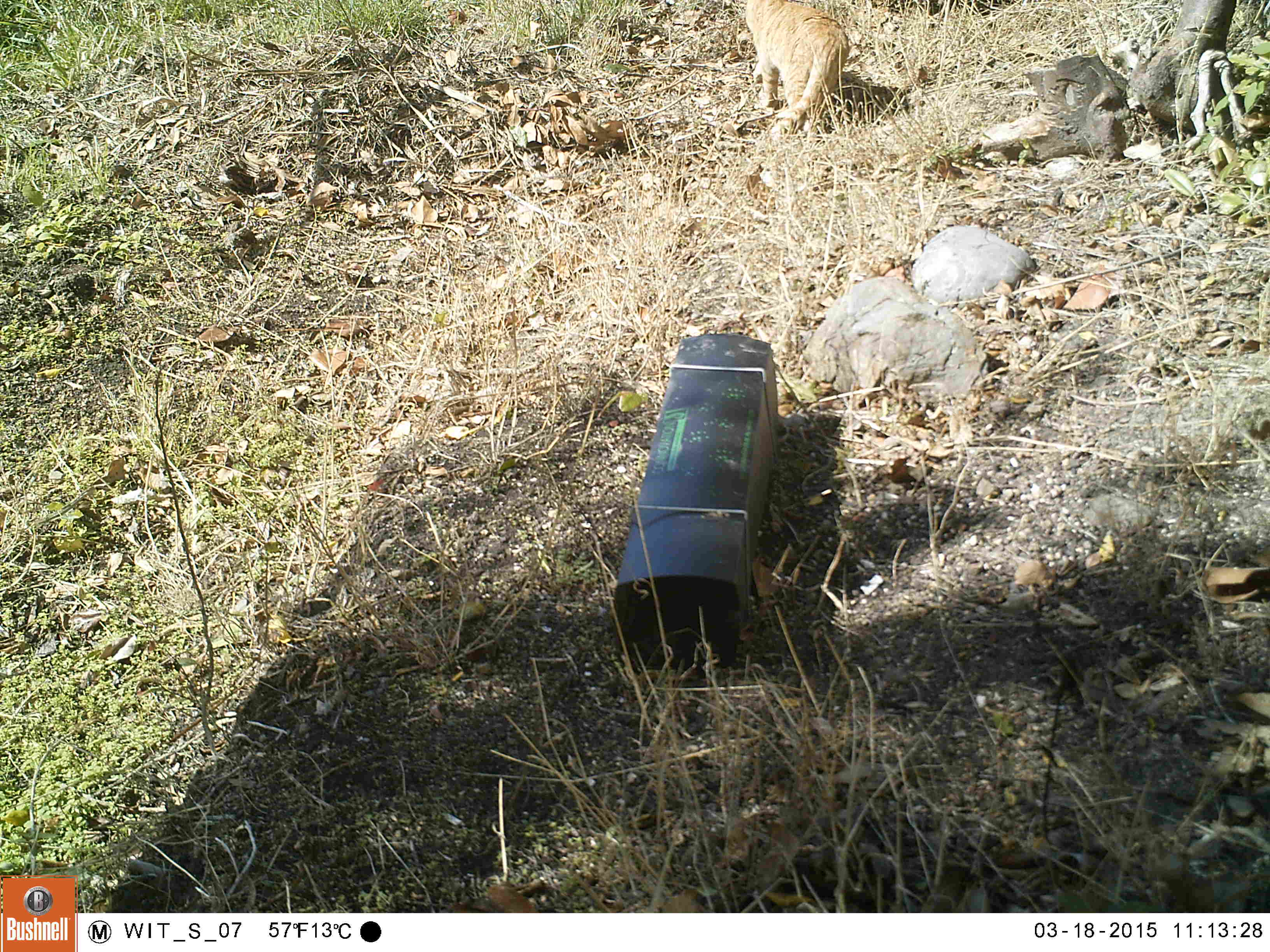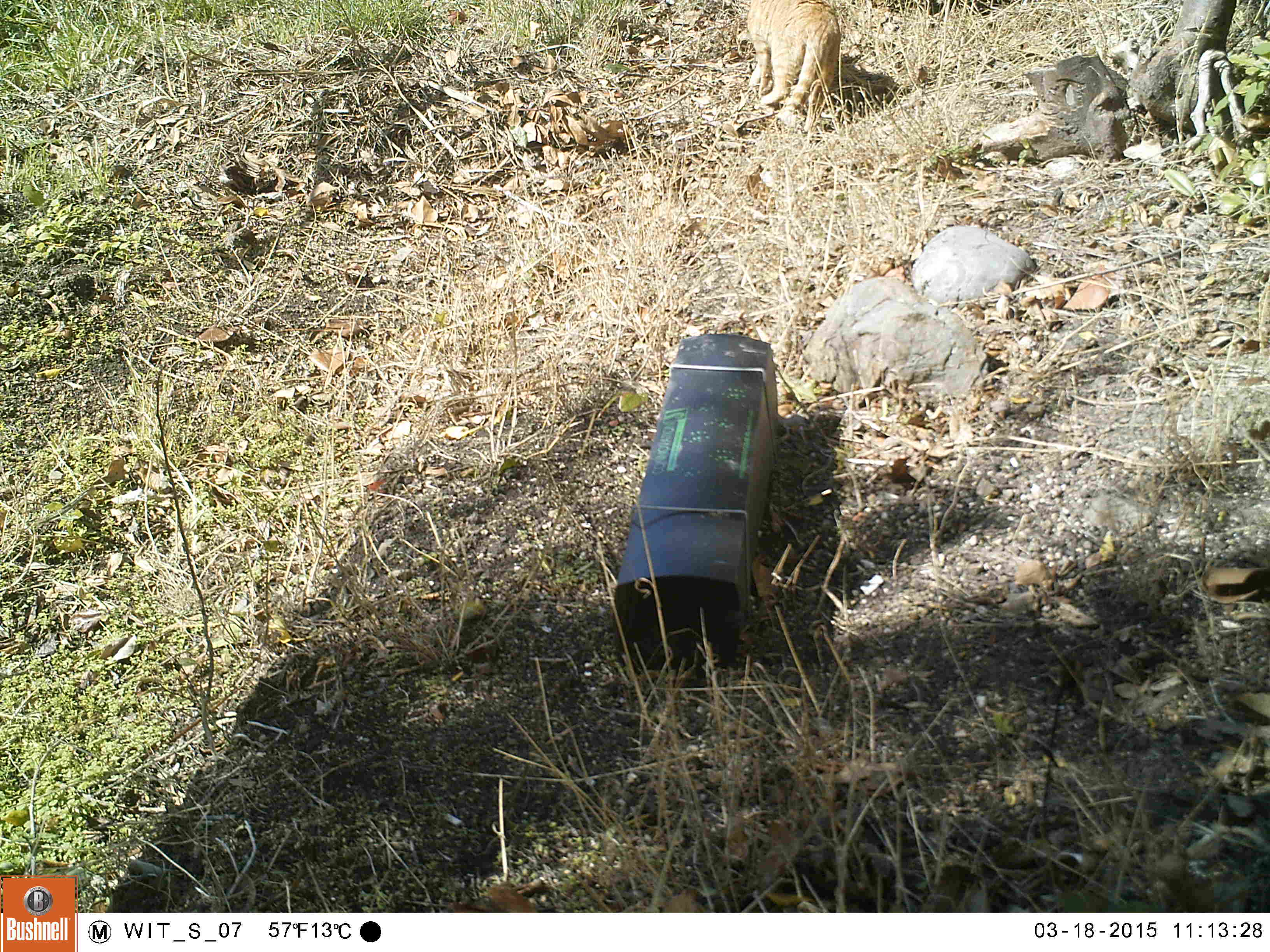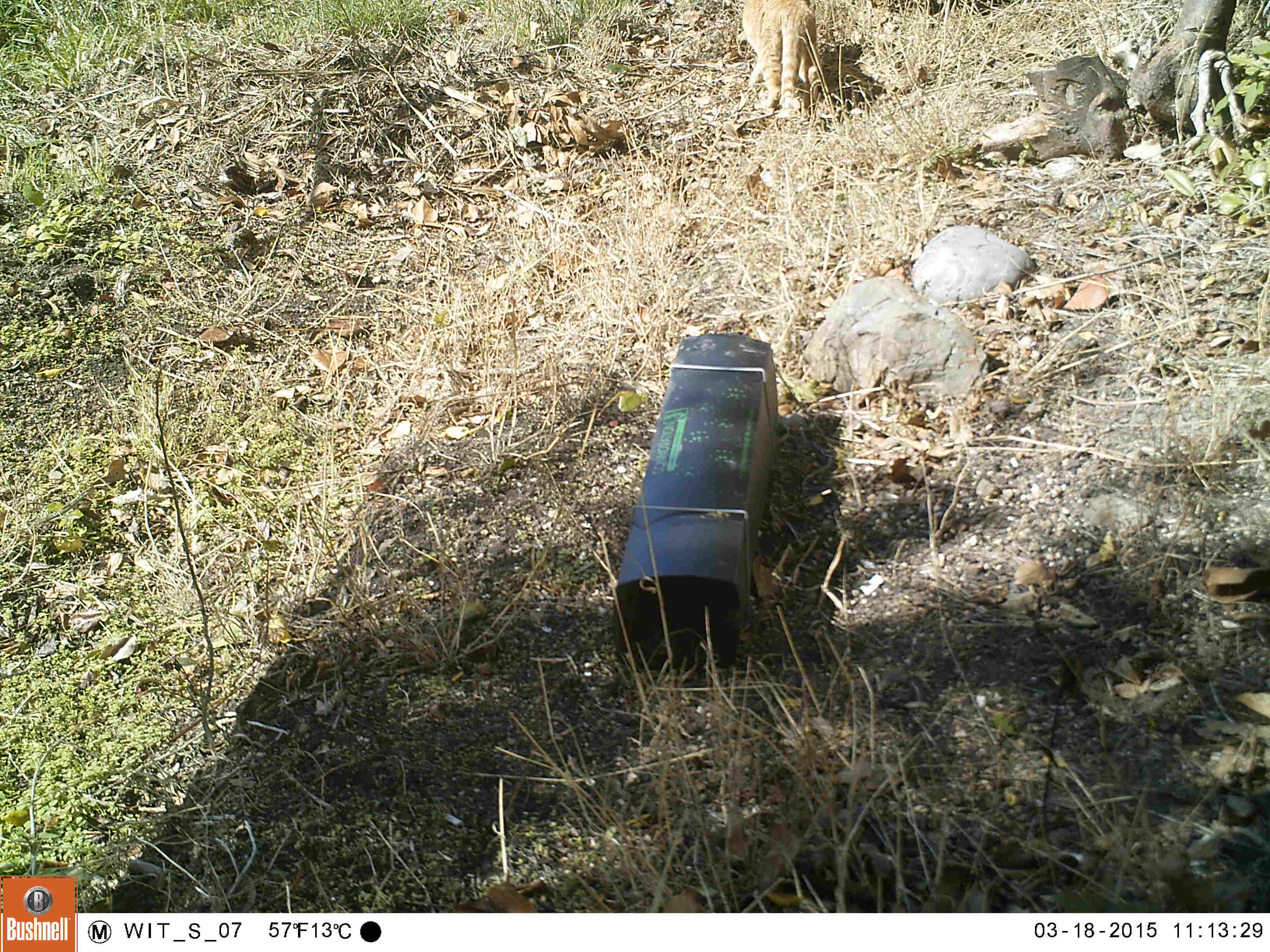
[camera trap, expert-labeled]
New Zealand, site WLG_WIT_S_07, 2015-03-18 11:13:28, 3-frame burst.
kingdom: Animalia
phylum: Chordata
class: Mammalia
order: Carnivora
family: Felidae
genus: Felis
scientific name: Felis catus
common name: domestic cat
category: cat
Cat (domestic cat) (Felis catus).